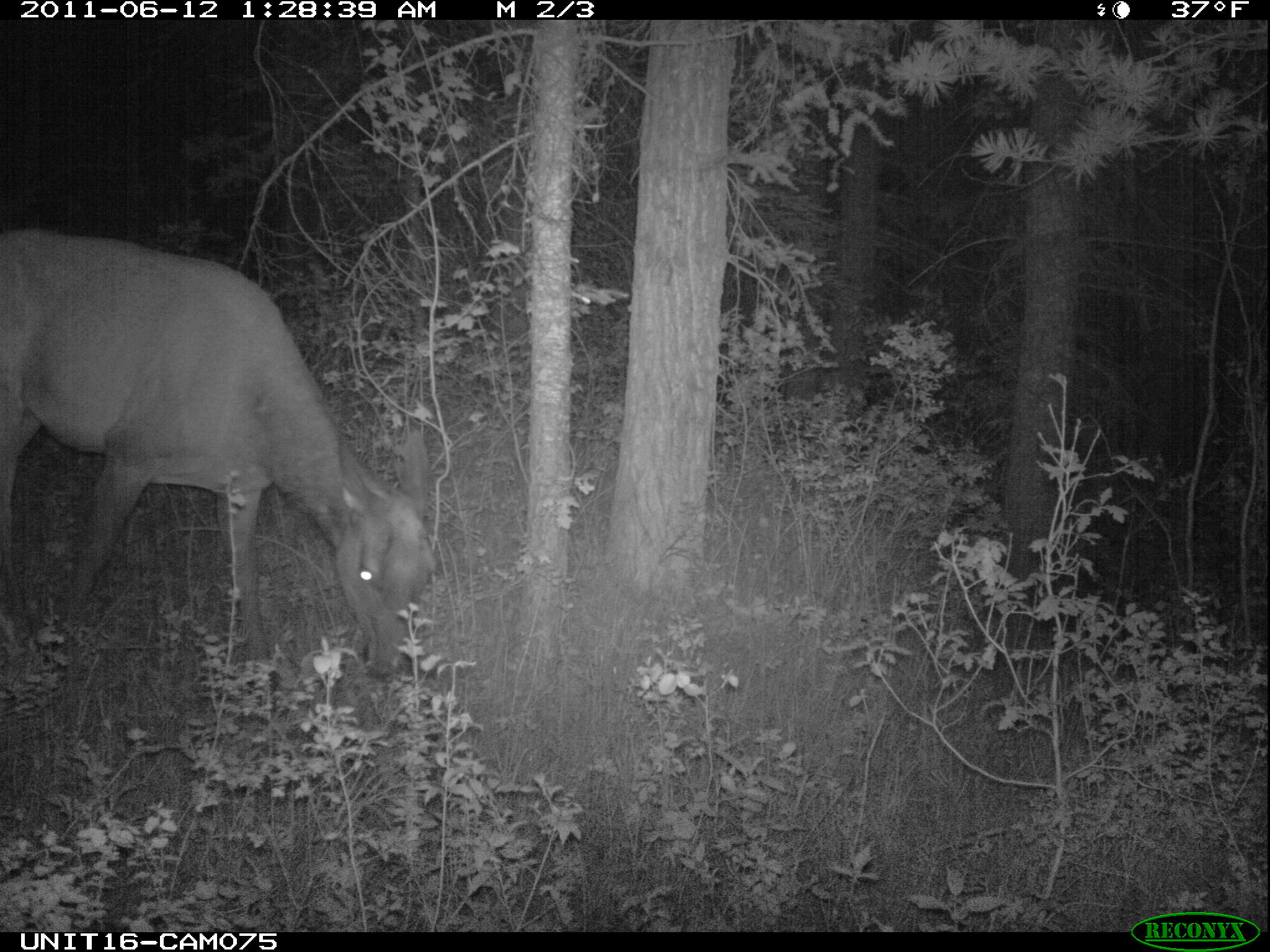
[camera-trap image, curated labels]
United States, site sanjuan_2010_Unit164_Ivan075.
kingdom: Animalia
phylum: Chordata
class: Mammalia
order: Artiodactyla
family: Cervidae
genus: Cervus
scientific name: Cervus elaphus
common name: red deer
Cervus elaphus (red deer).